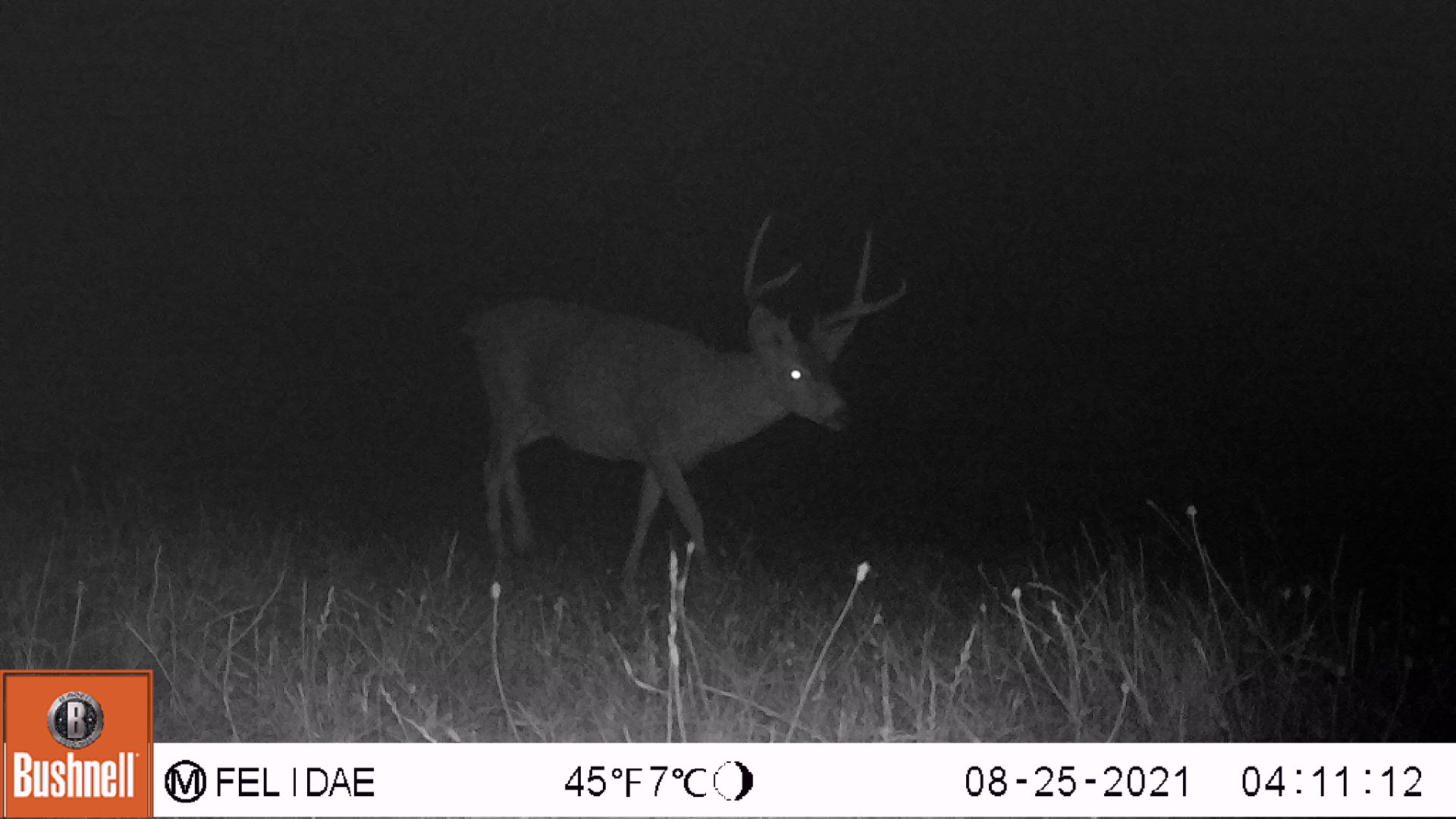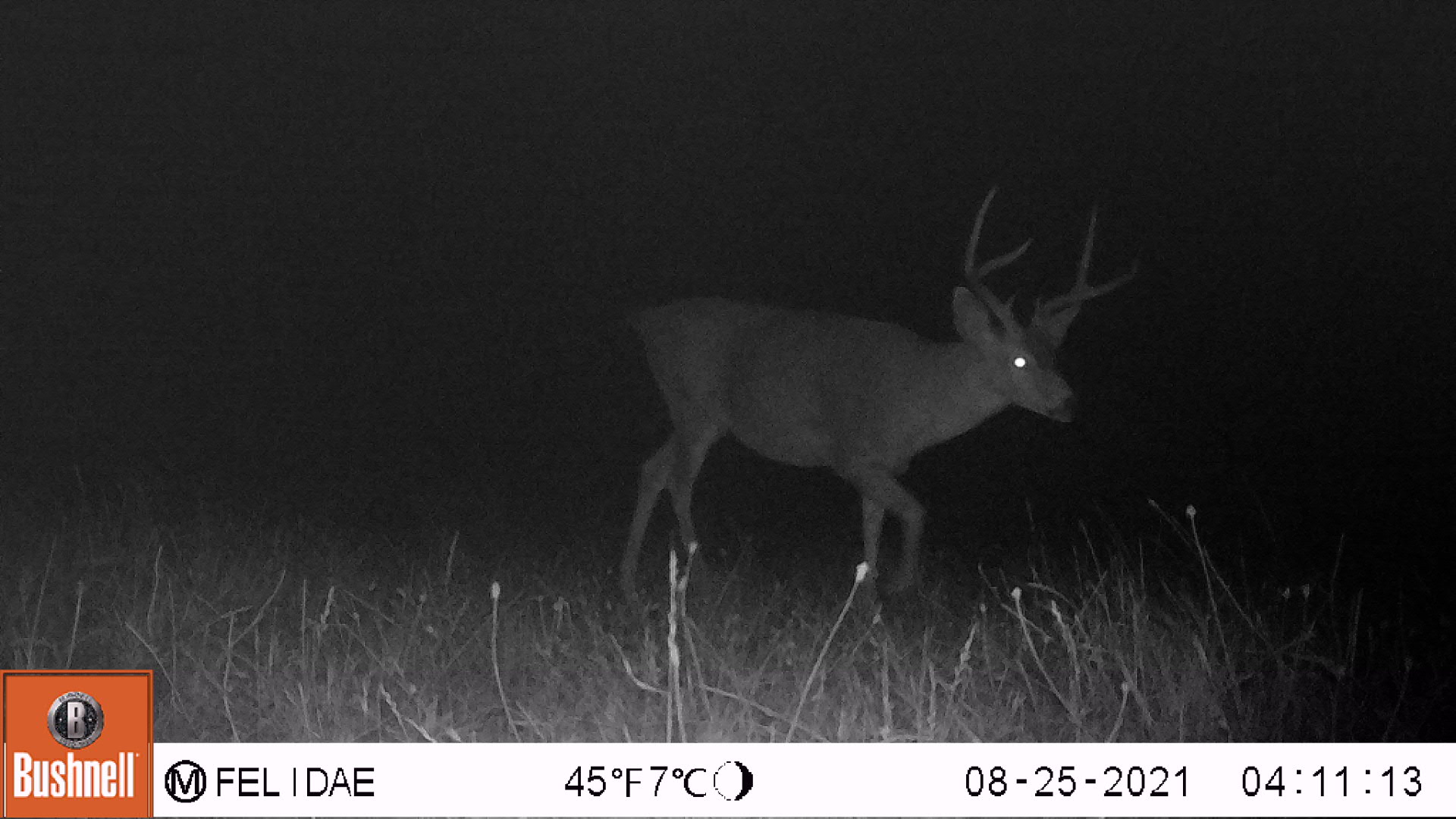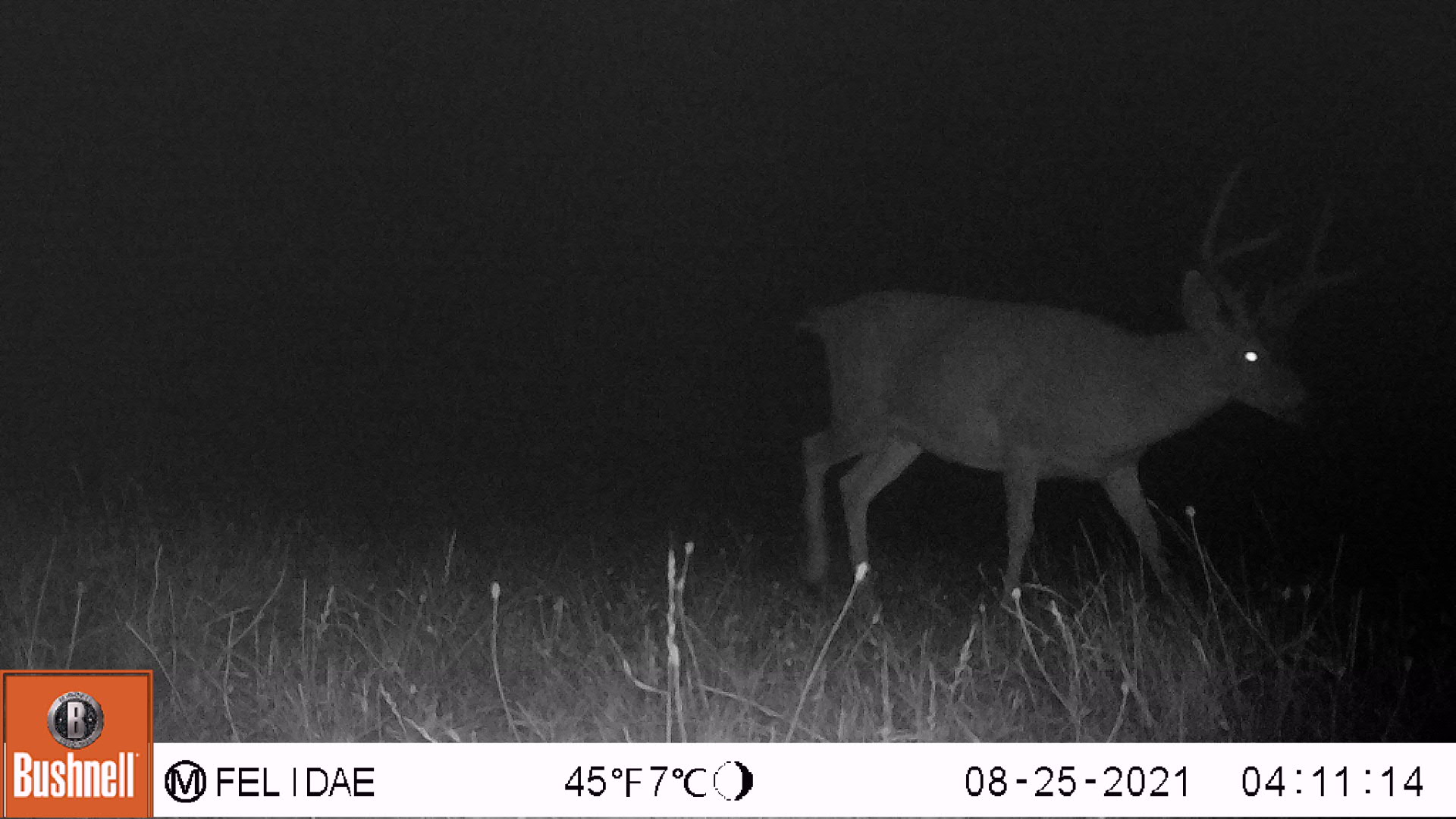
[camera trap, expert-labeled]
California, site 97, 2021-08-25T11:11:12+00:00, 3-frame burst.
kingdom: Animalia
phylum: Chordata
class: Mammalia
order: Artiodactyla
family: Cervidae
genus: Odocoileus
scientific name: Odocoileus hemionus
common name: mule deer